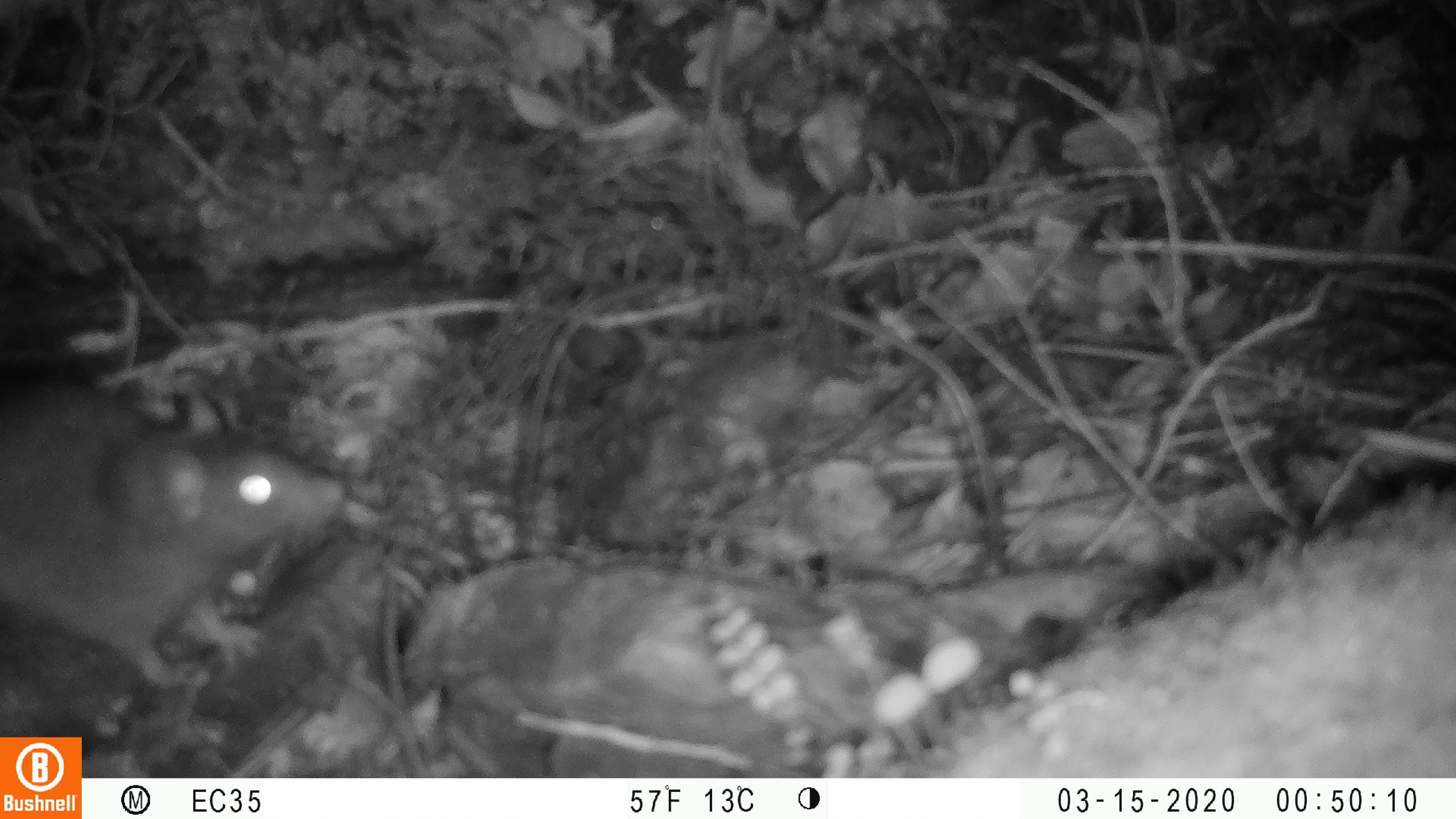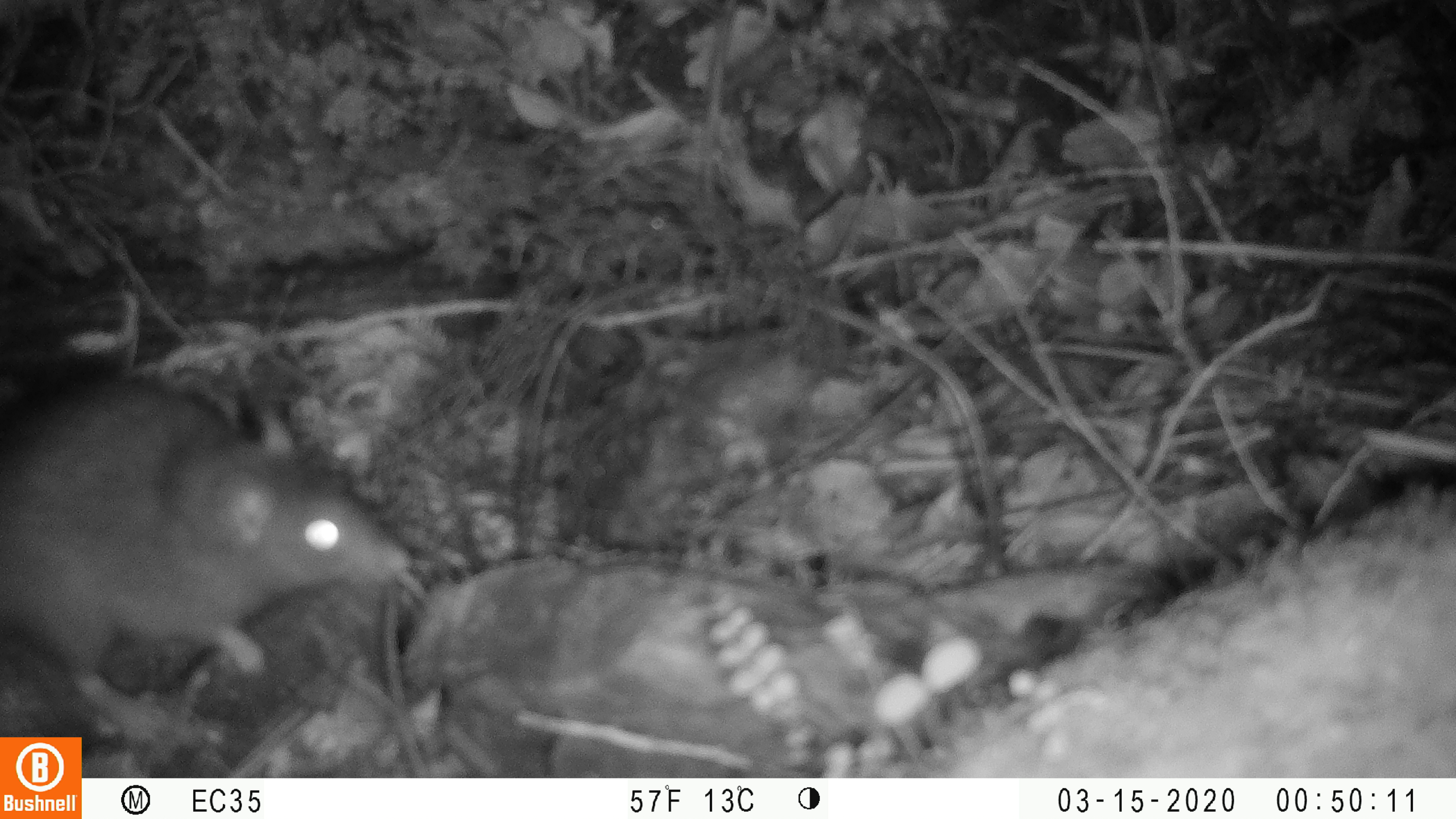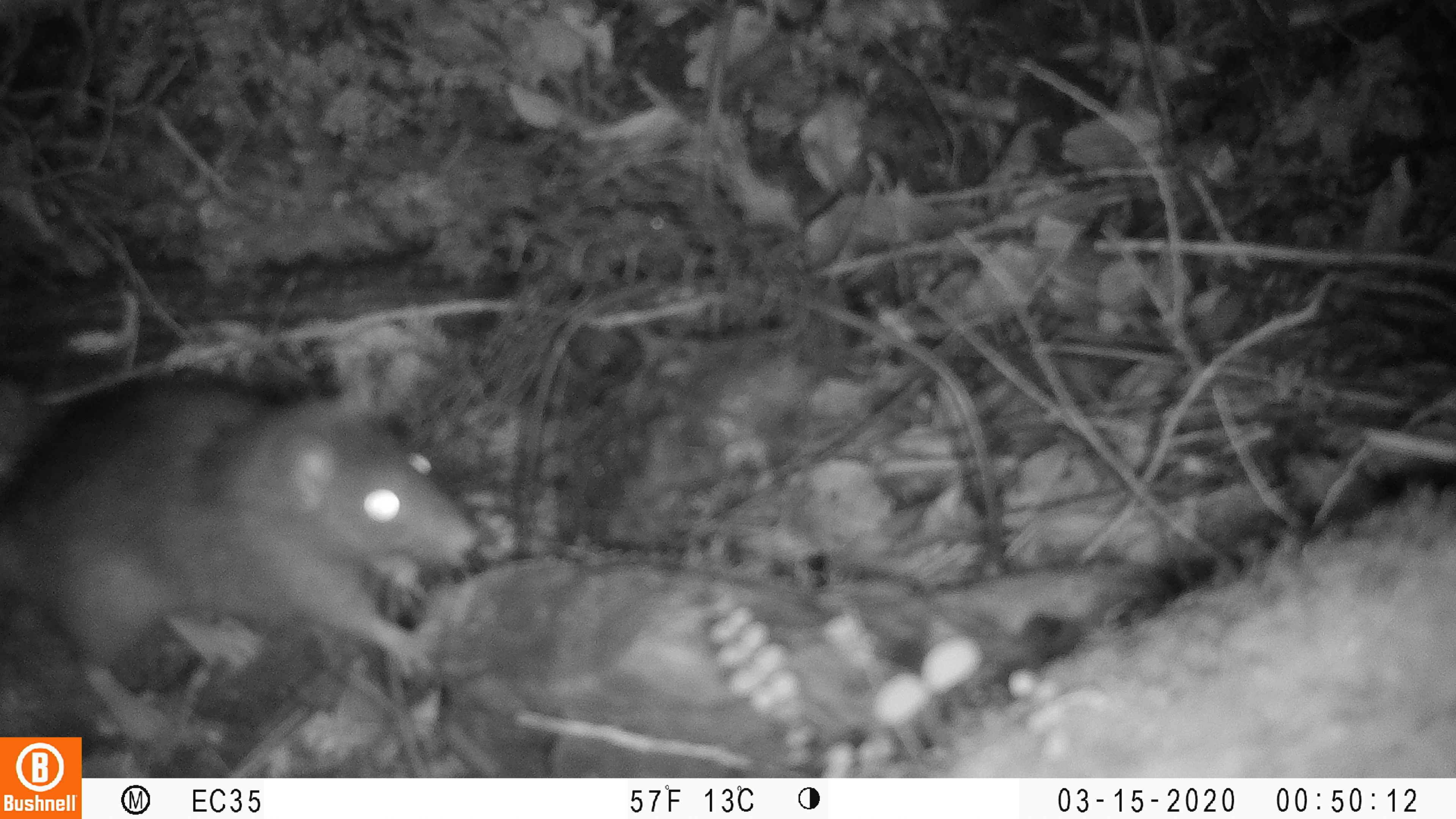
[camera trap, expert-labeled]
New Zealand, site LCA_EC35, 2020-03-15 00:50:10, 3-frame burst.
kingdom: Animalia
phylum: Chordata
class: Mammalia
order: Rodentia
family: Muridae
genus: Rattus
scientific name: Rattus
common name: rat